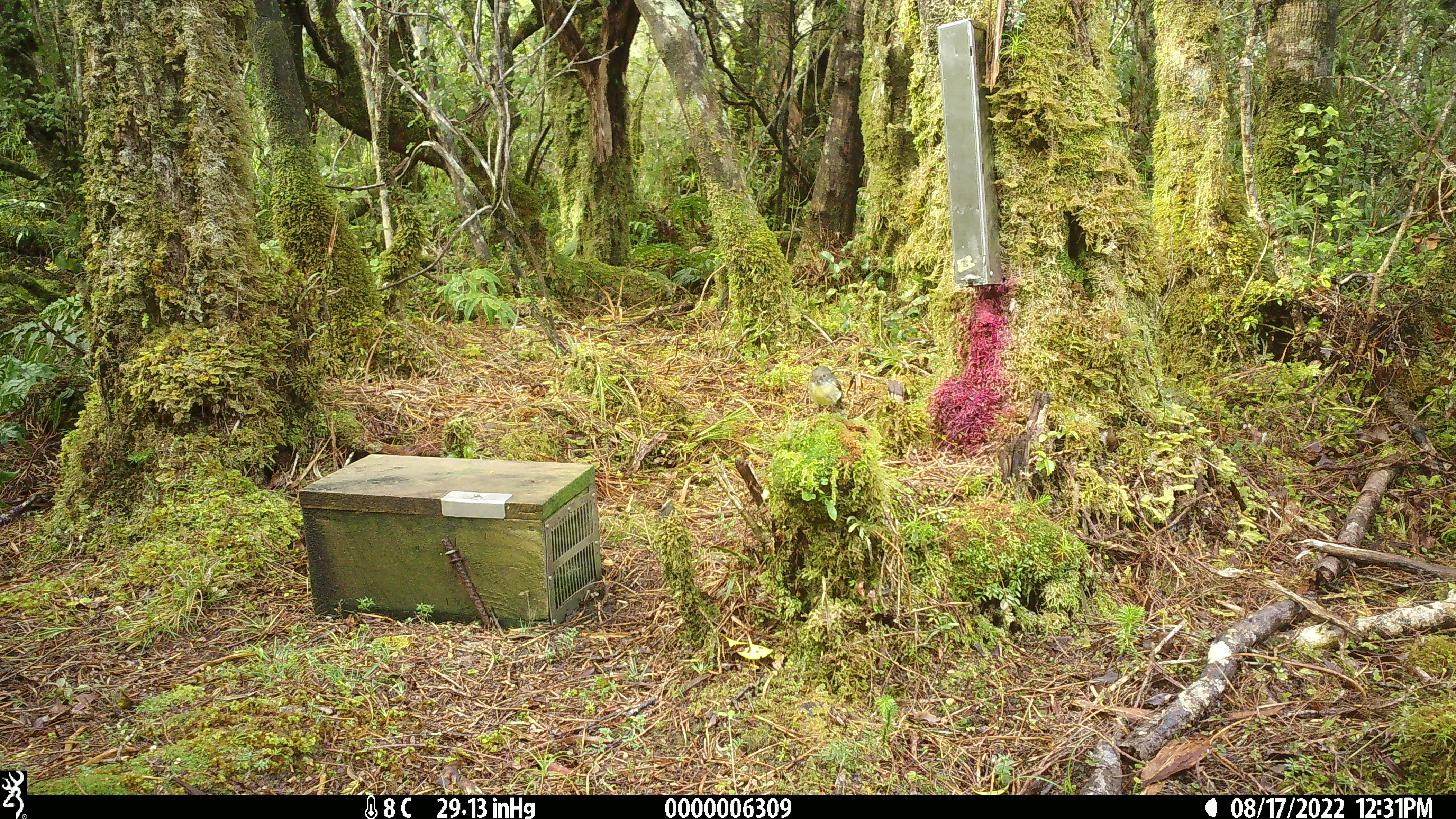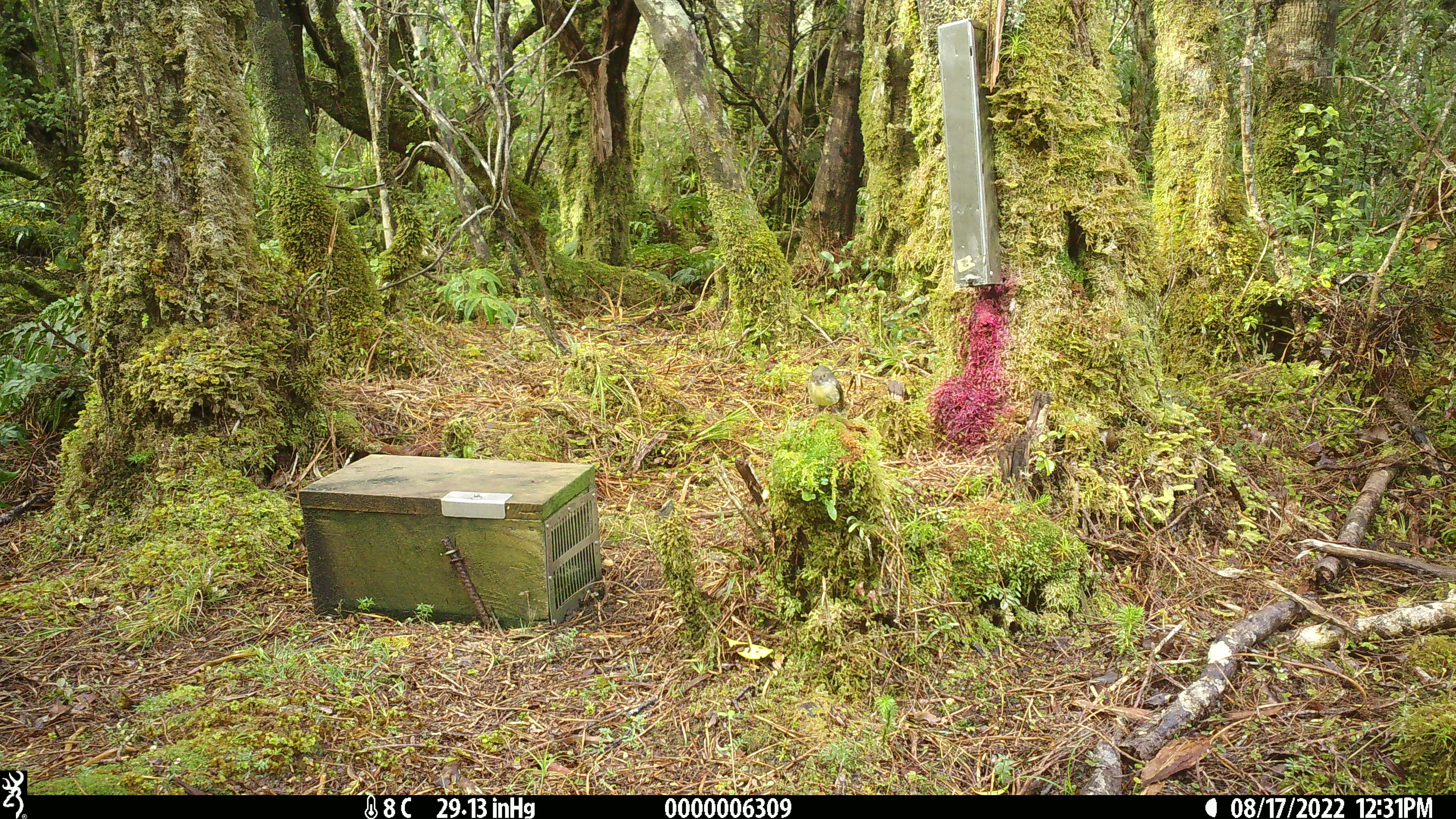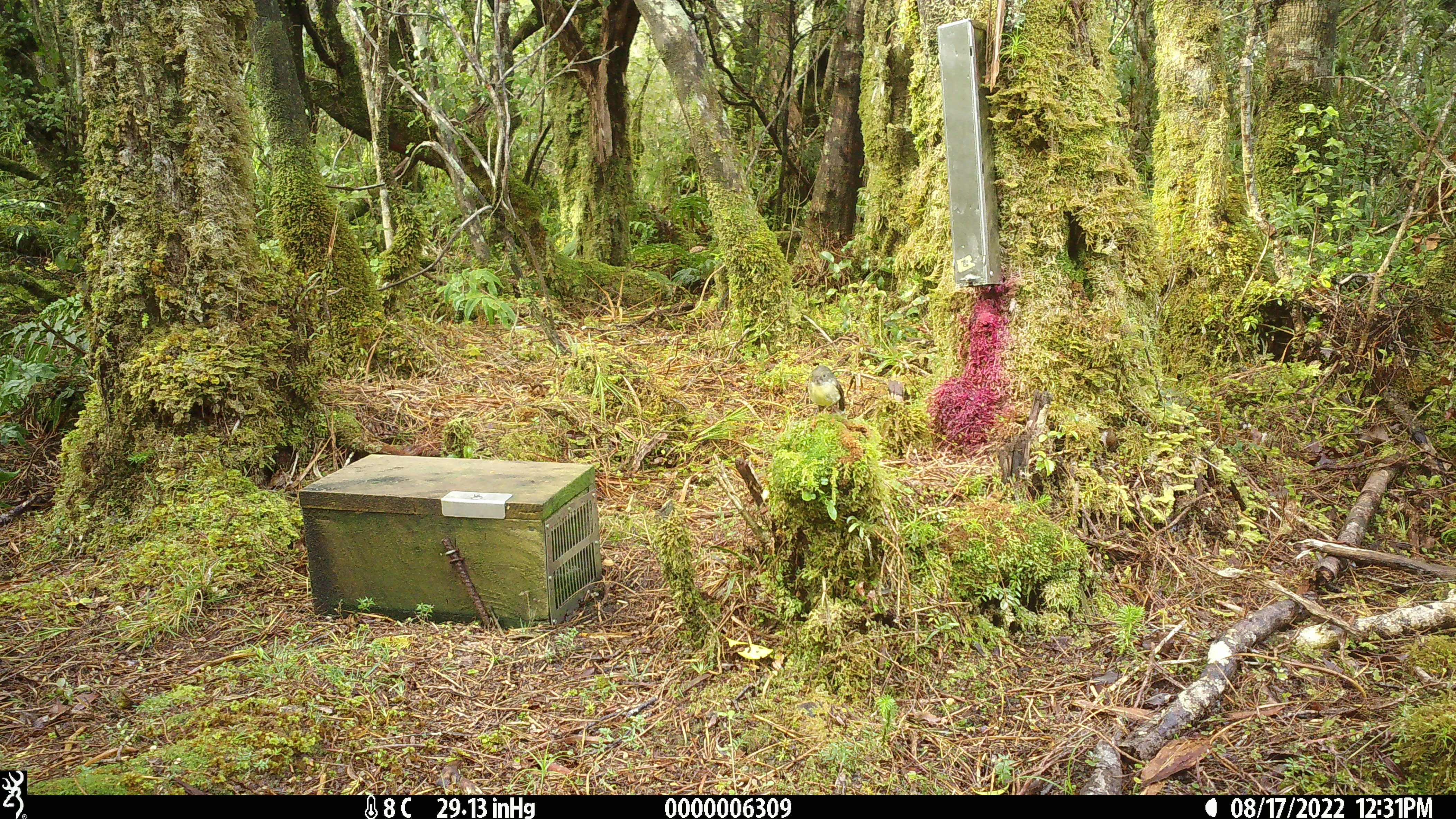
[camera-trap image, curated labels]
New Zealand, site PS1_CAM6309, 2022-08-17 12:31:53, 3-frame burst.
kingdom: Animalia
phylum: Chordata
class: Aves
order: Passeriformes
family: Petroicidae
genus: Petroica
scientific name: Petroica macrocephala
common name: tomtit